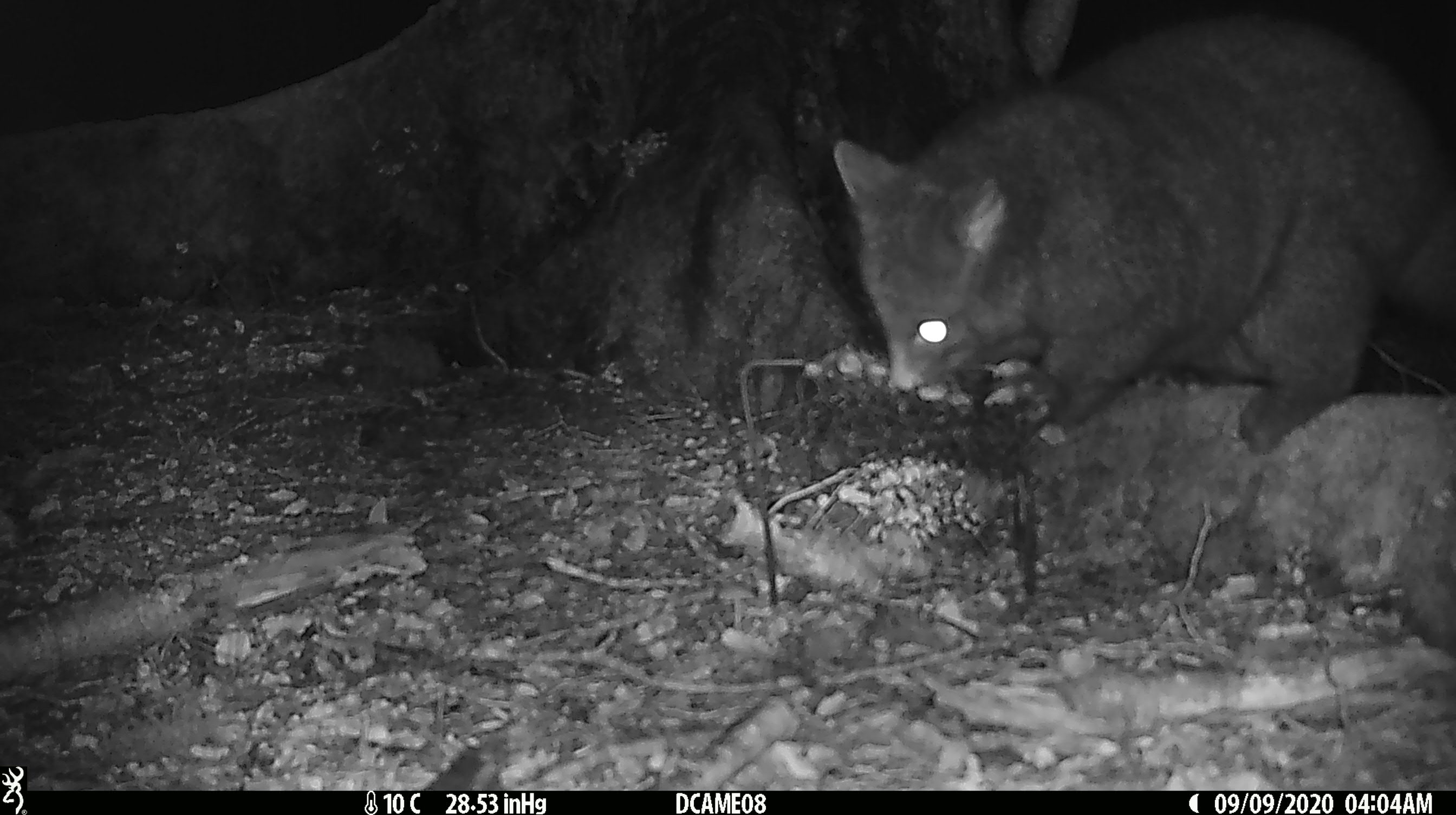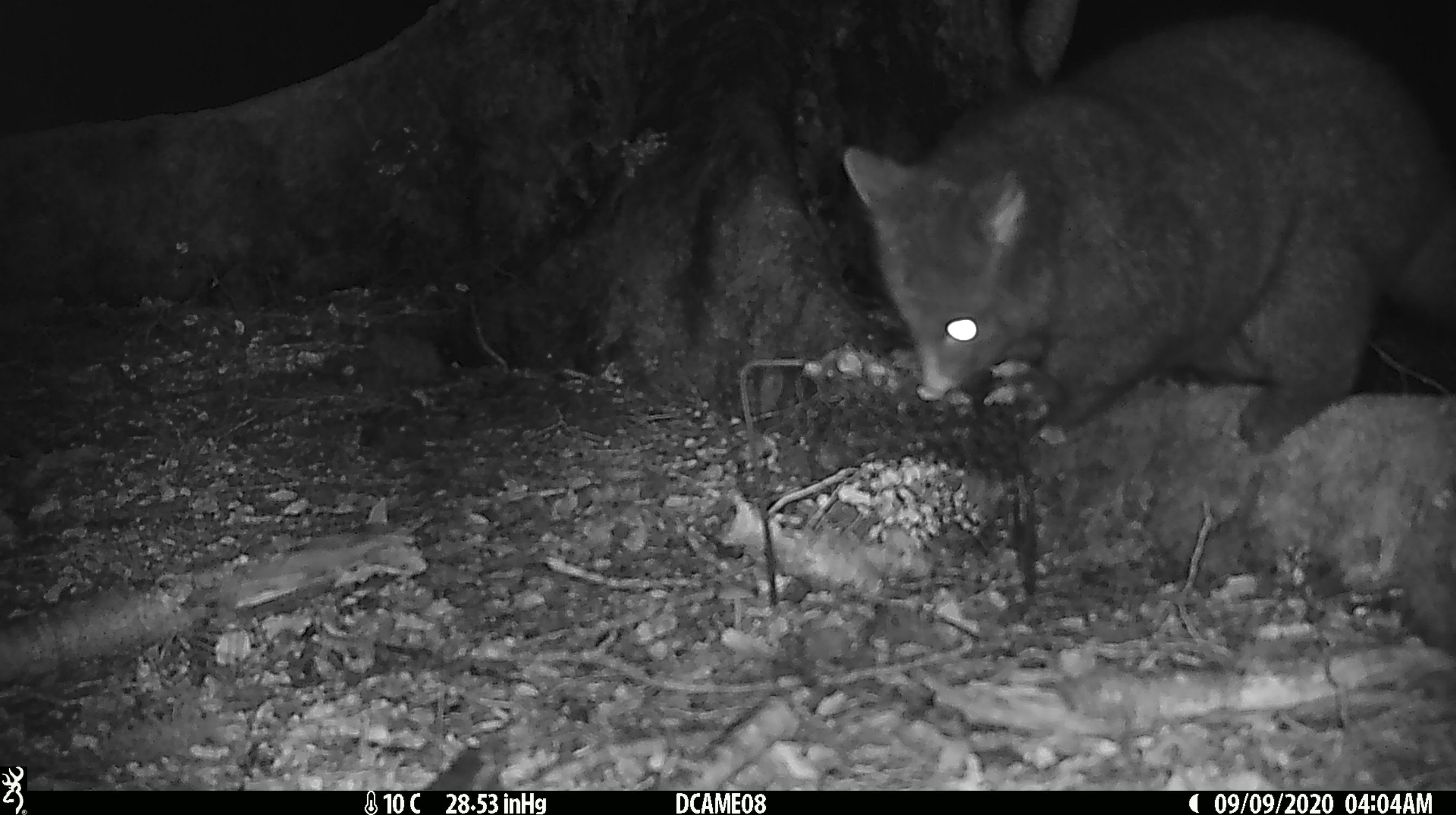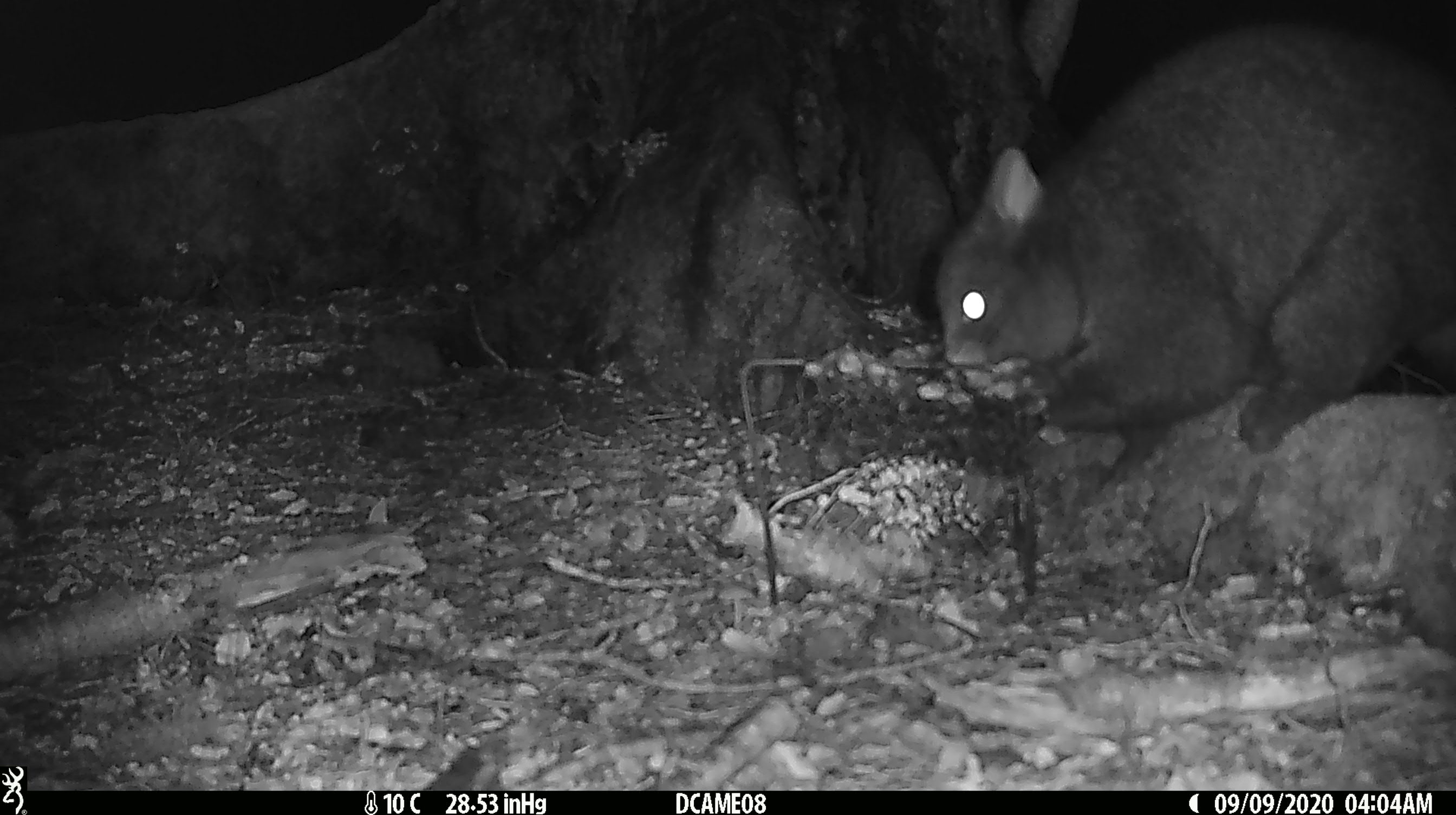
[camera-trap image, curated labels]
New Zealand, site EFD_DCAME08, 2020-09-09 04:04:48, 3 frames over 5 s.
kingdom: Animalia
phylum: Chordata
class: Mammalia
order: Diprotodontia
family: Phalangeridae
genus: Trichosurus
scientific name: Trichosurus vulpecula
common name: common brushtail possum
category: possum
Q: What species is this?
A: Possum (common brushtail possum) (Trichosurus vulpecula).